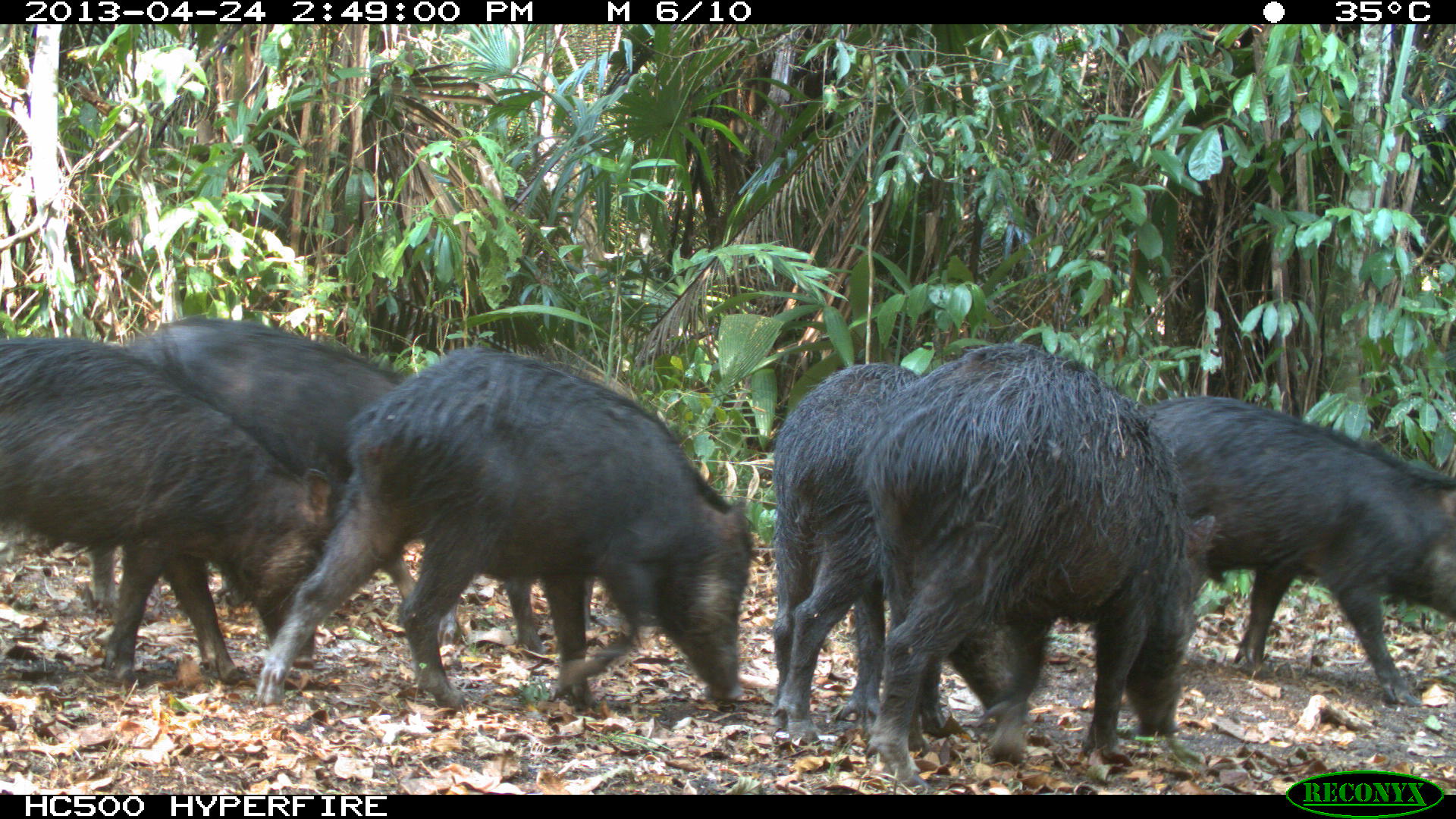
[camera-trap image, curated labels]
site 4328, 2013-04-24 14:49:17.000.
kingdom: Animalia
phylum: Chordata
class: Mammalia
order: Artiodactyla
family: Tayassuidae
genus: Tayassu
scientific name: Tayassu pecari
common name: white-lipped peccary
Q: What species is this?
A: Tayassu pecari (white-lipped peccary).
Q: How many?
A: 10.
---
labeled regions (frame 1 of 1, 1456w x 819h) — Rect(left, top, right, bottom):
tayassu pecari: Rect(256, 343, 755, 702); Rect(850, 341, 1222, 793); Rect(1, 335, 333, 689); Rect(90, 316, 416, 617); Rect(1145, 394, 1454, 710); Rect(770, 362, 1011, 745); Rect(437, 574, 596, 658)